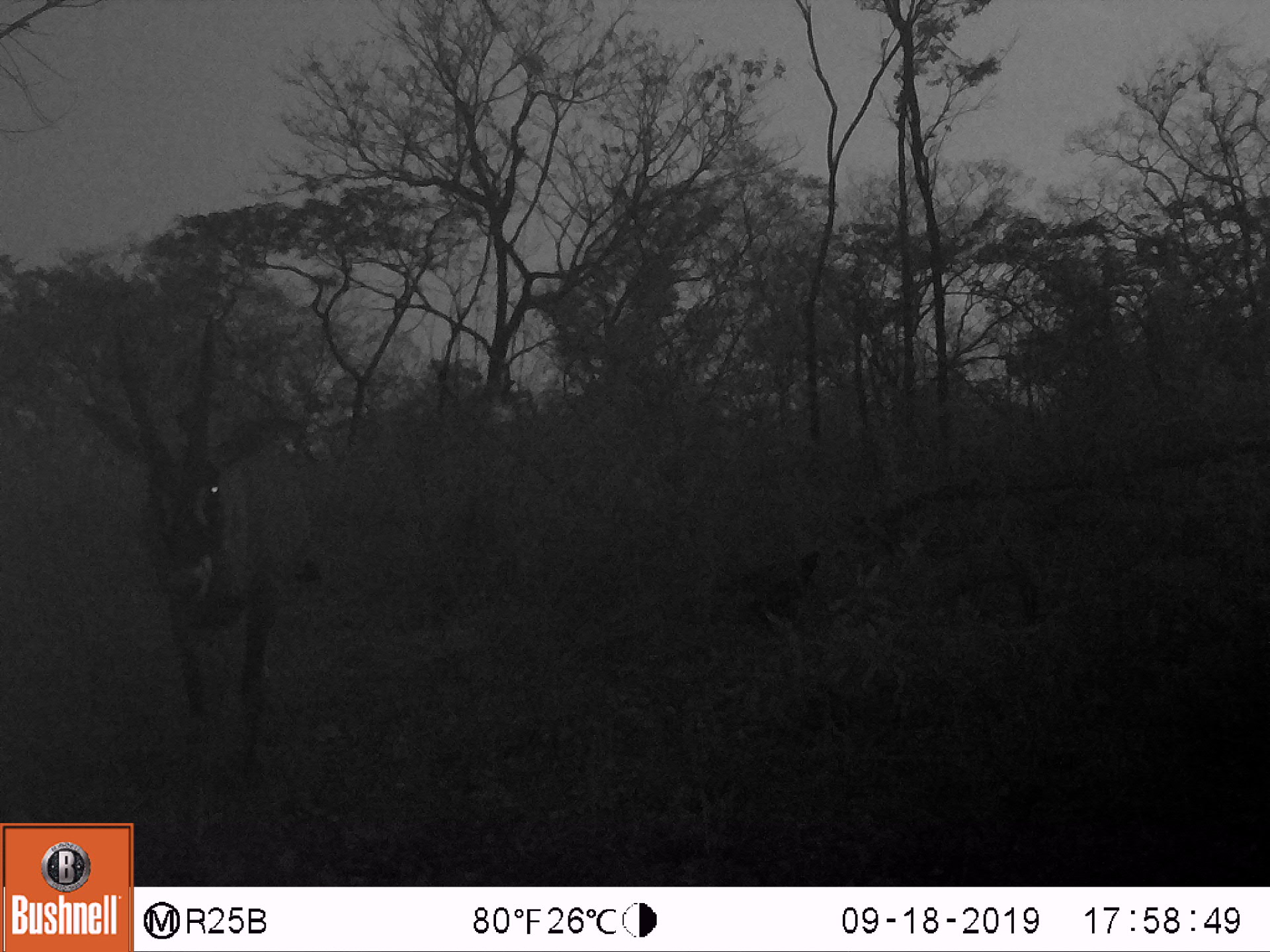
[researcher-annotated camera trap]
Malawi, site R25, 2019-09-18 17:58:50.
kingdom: Animalia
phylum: Chordata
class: Mammalia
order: Artiodactyla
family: Bovidae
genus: Hippotragus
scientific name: Hippotragus equinus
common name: roan antelope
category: roan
Roan (roan antelope) (Hippotragus equinus), count 1.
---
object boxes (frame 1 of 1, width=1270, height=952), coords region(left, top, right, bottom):
roan: region(49, 306, 322, 819)